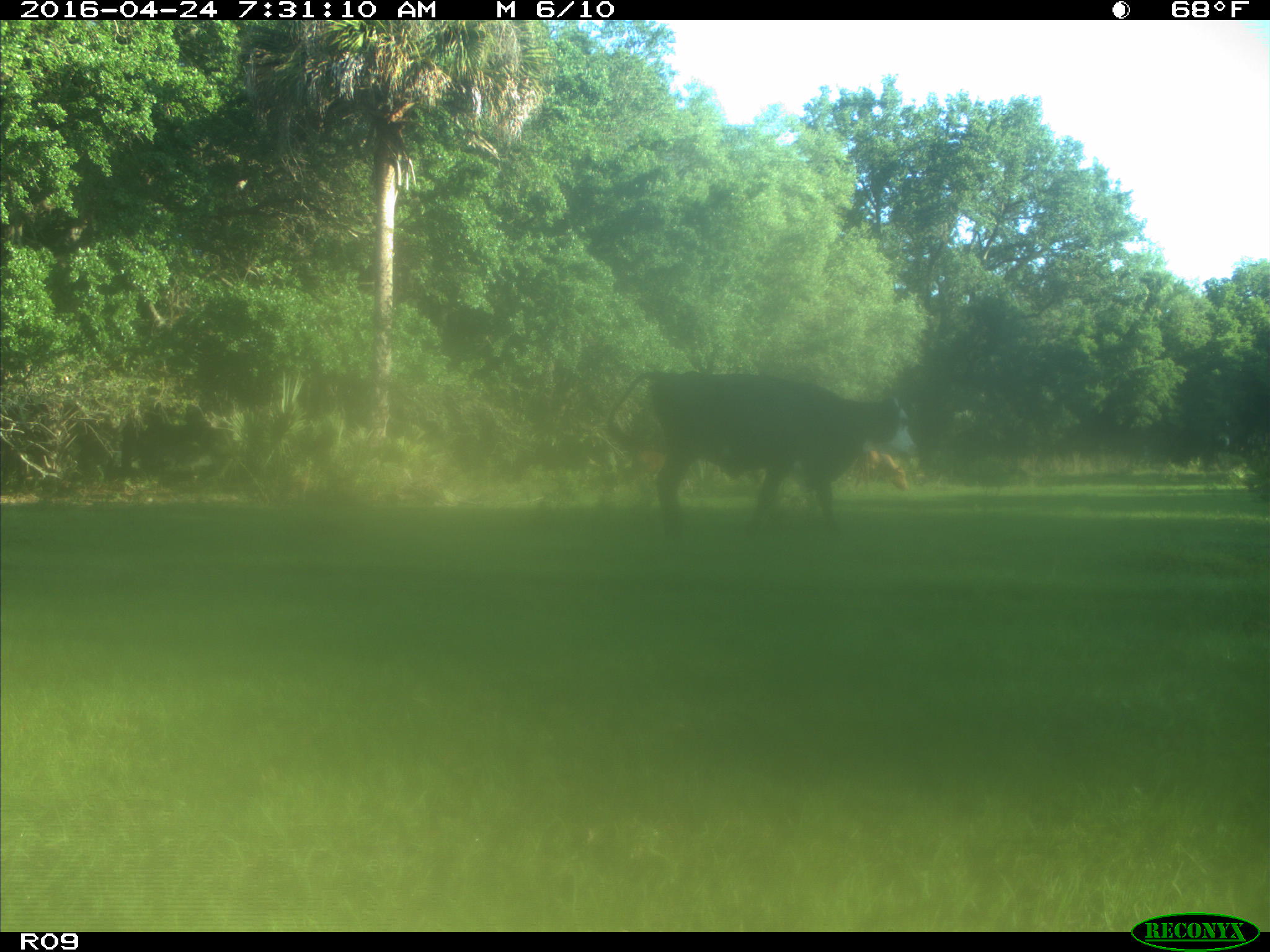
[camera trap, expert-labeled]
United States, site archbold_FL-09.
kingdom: Animalia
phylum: Chordata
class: Mammalia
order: Artiodactyla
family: Bovidae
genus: Bos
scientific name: Bos taurus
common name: domestic cow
Bos taurus (domestic cow).